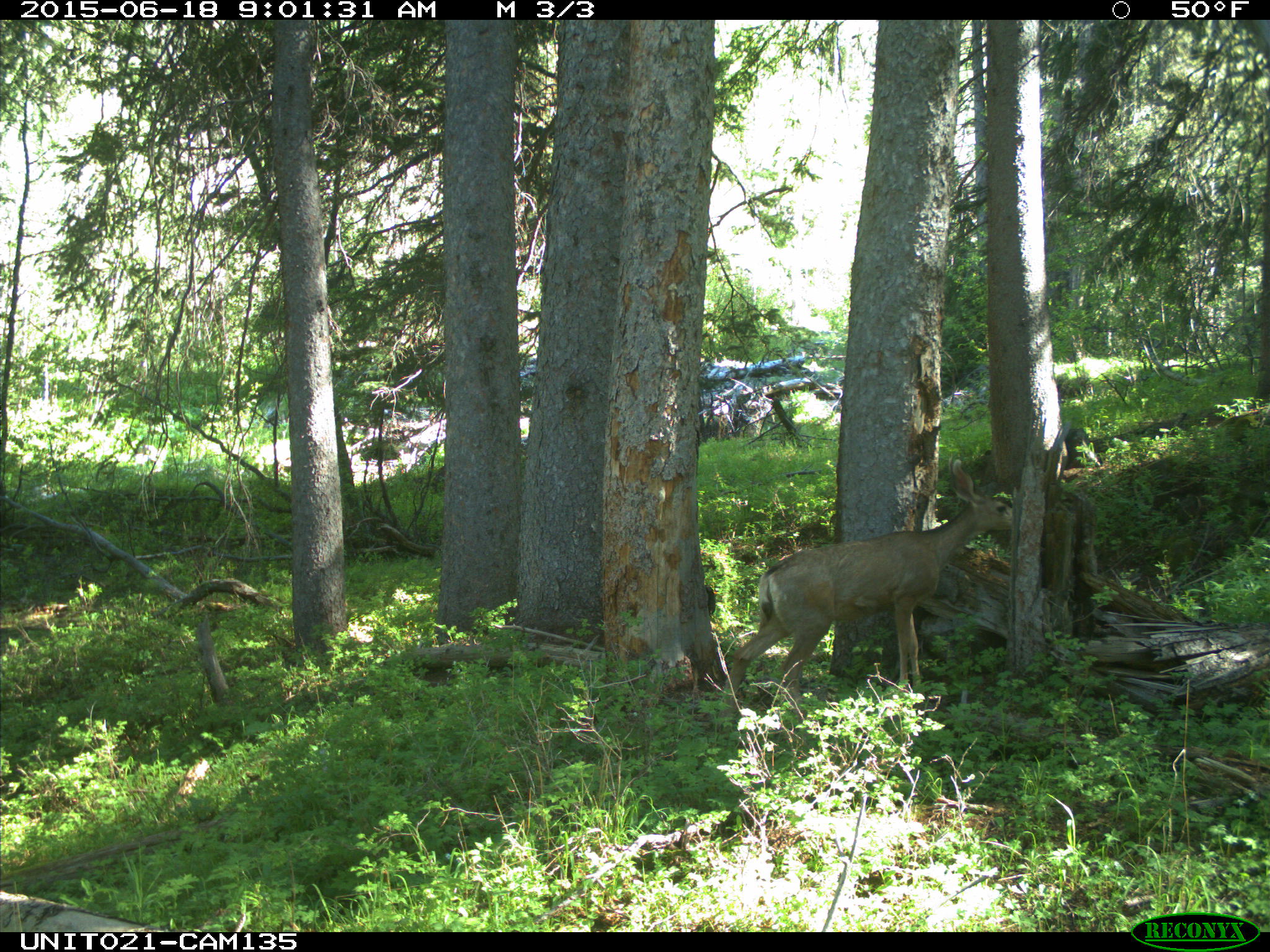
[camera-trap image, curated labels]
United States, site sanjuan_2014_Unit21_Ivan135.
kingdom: Animalia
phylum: Chordata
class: Mammalia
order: Artiodactyla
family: Cervidae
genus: Odocoileus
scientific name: Odocoileus hemionus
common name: mule deer